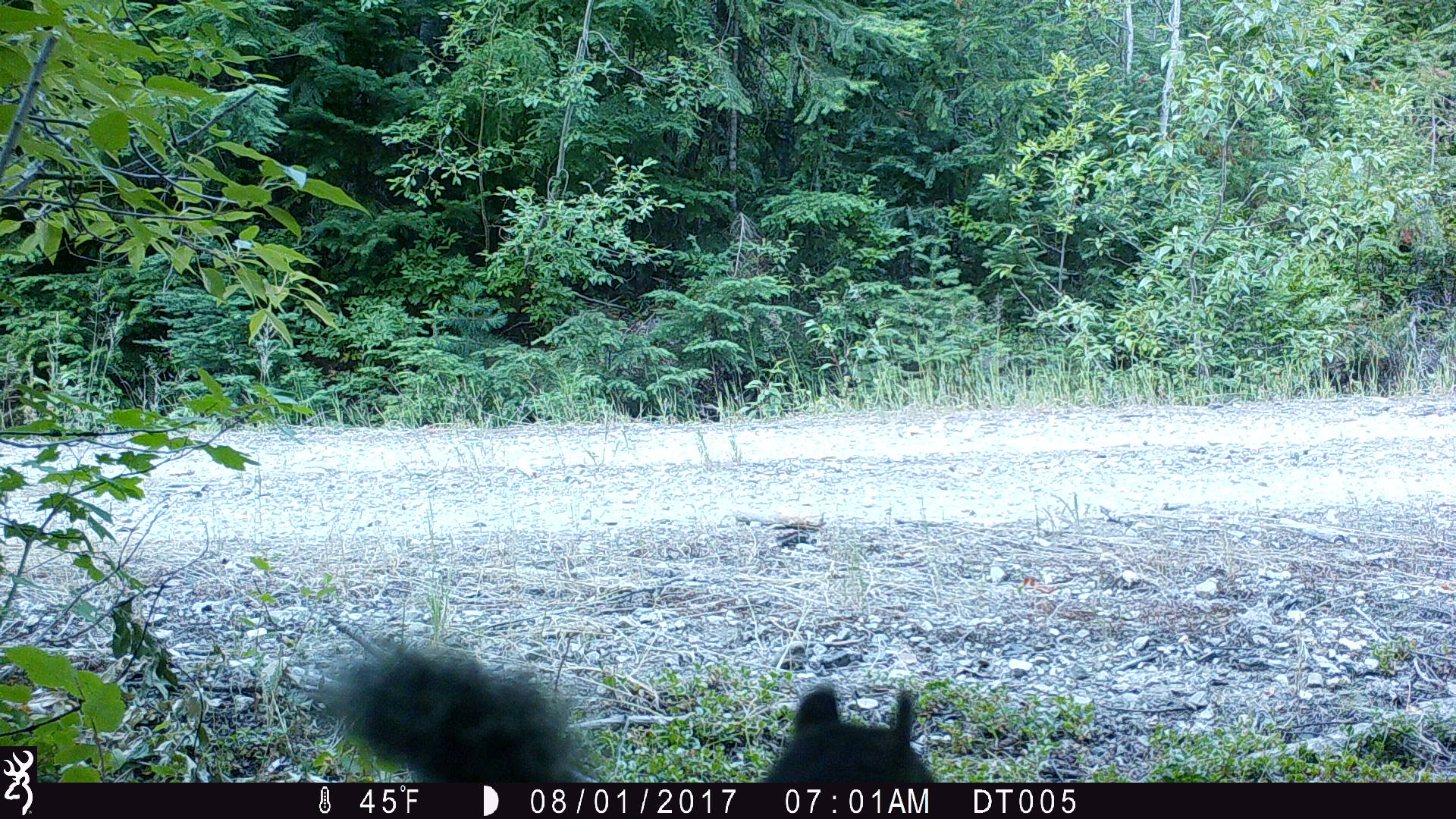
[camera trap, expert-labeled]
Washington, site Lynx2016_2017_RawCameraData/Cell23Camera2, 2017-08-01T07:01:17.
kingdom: Animalia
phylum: Chordata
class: Mammalia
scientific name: Mammalia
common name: small mammal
Small mammal (Mammalia). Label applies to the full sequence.